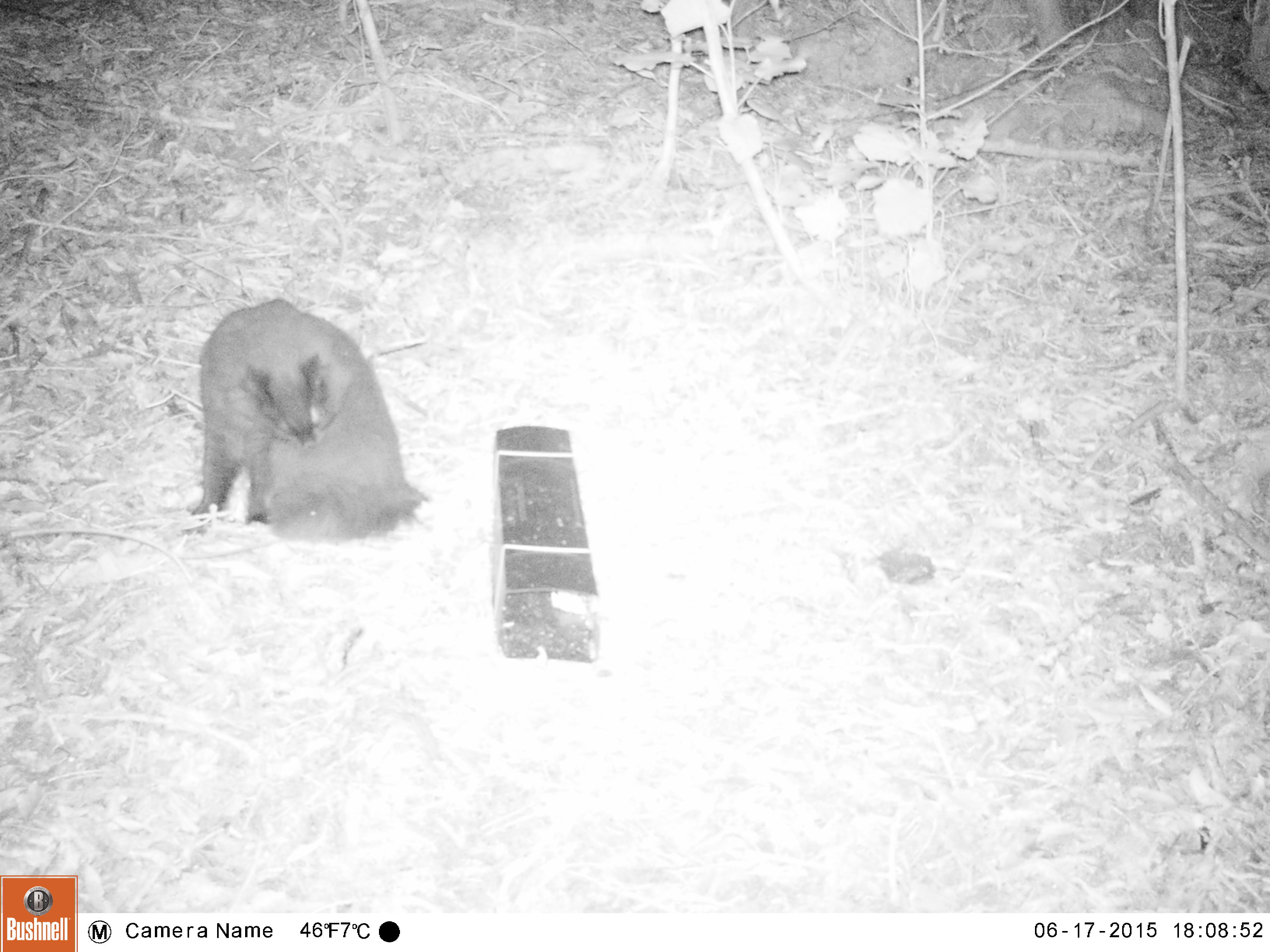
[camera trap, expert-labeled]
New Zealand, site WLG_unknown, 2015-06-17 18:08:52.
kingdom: Animalia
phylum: Chordata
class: Mammalia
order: Carnivora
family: Felidae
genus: Felis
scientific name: Felis catus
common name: domestic cat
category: cat